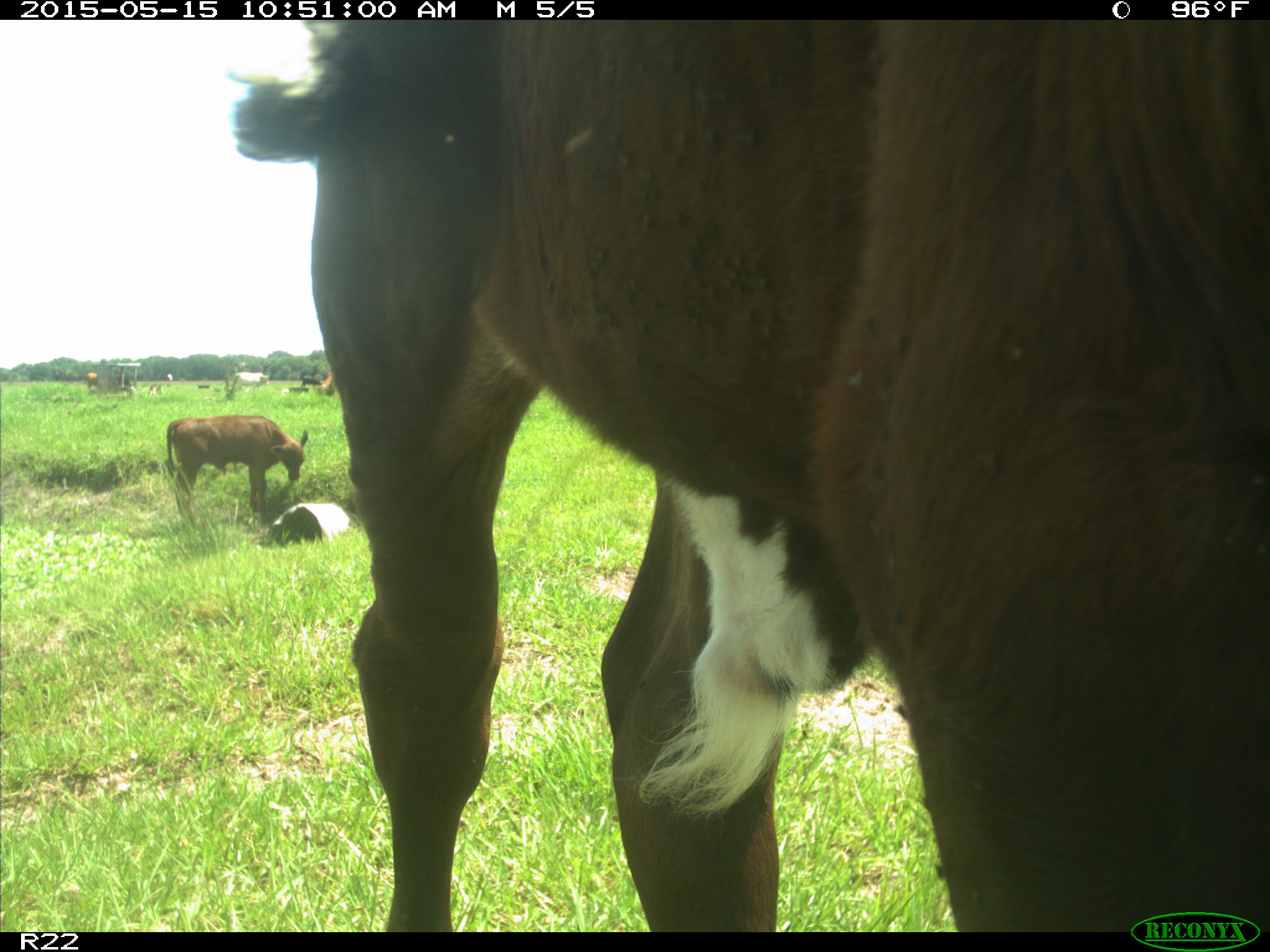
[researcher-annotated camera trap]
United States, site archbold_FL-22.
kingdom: Animalia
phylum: Chordata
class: Mammalia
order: Artiodactyla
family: Bovidae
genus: Bos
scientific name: Bos taurus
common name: domestic cow